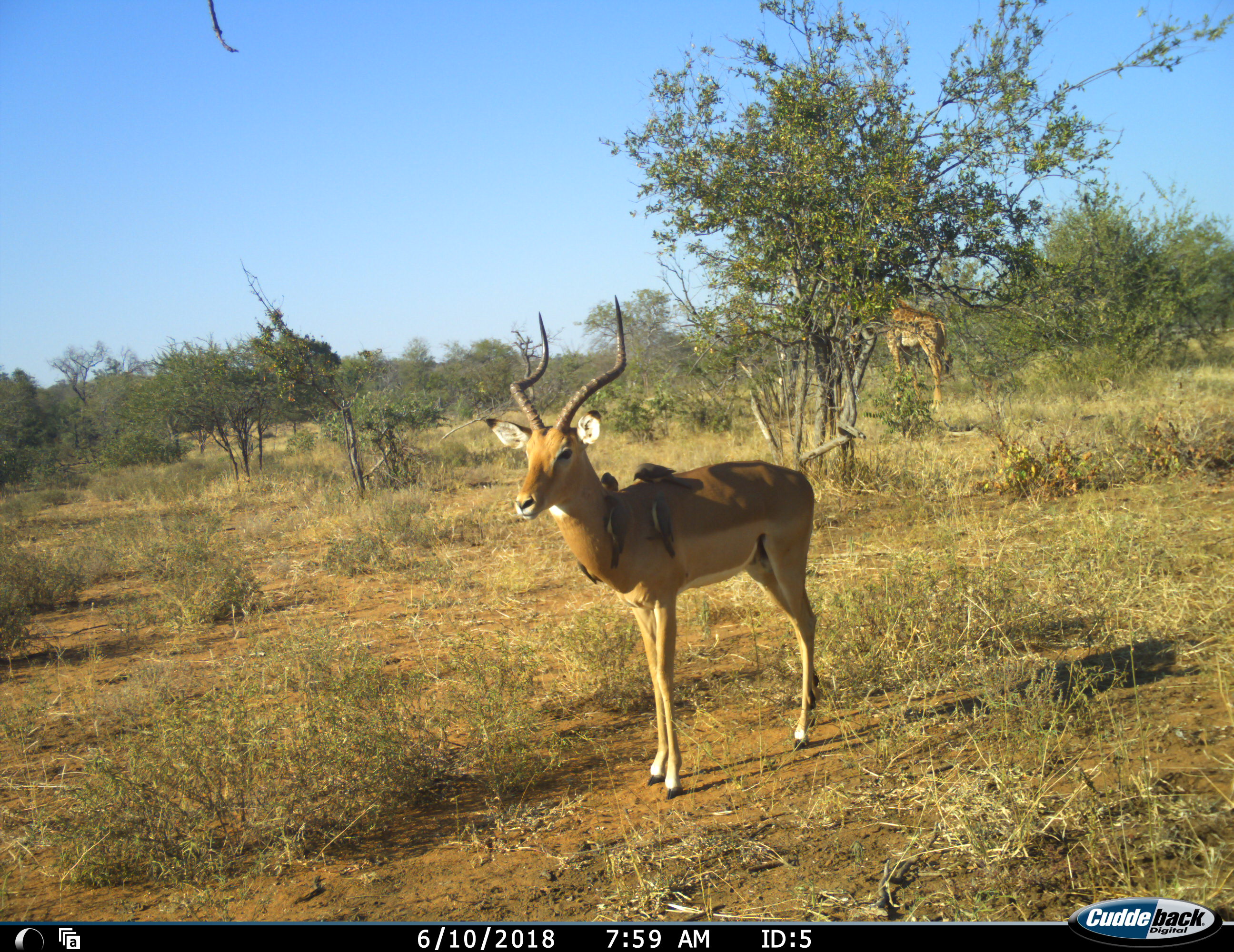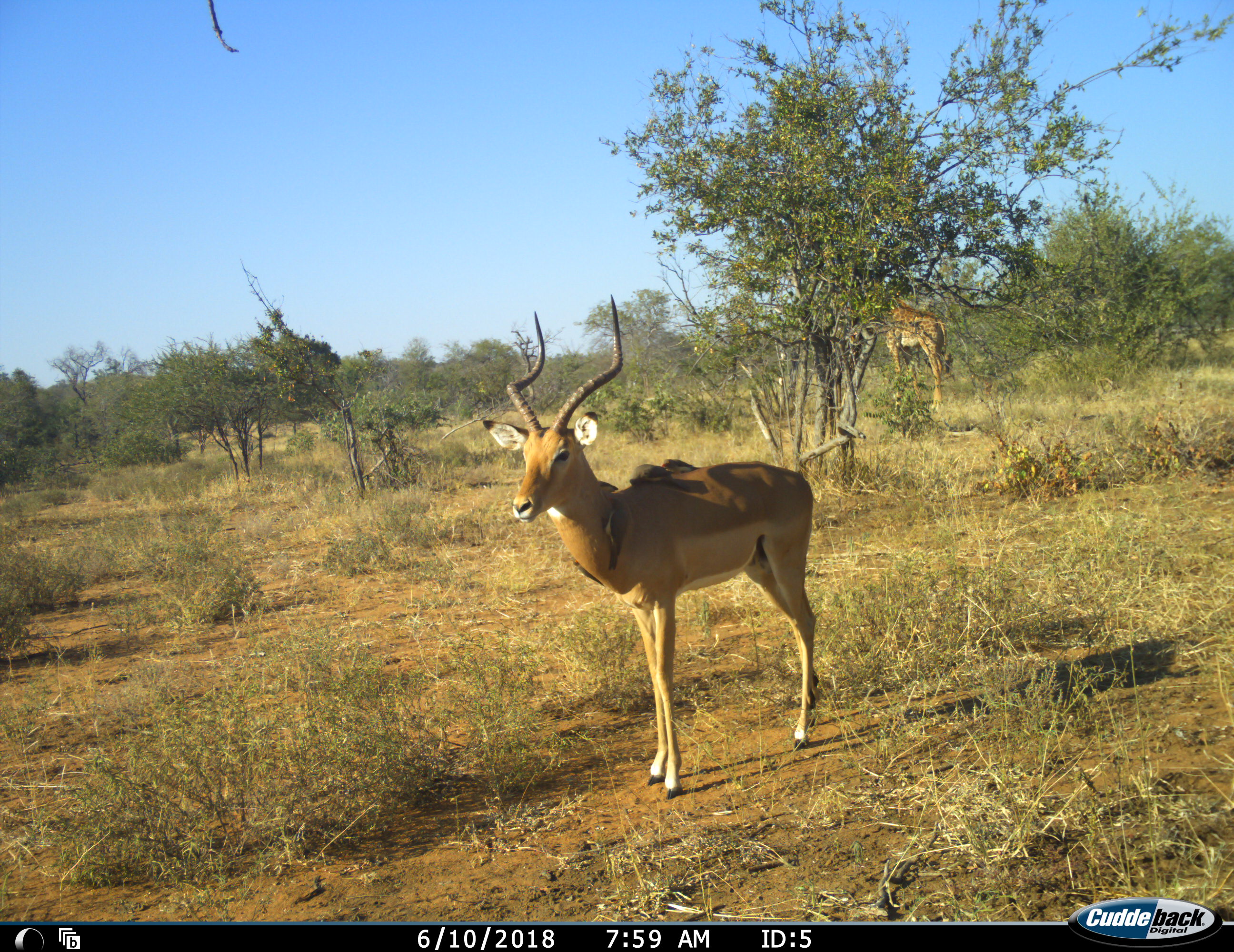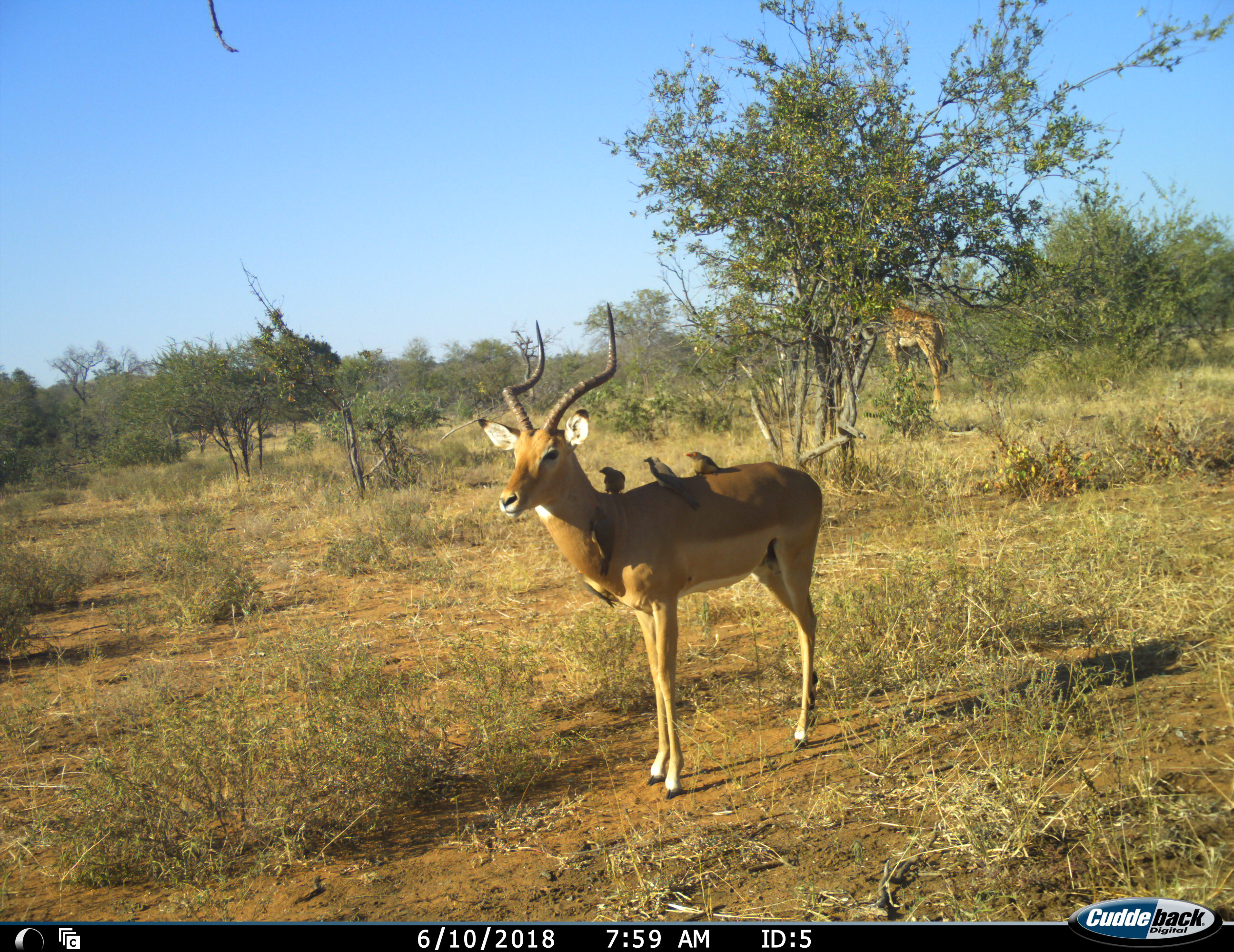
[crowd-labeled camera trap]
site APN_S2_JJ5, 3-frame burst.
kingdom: Animalia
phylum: Chordata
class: Aves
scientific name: Aves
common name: bird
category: birdother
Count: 5.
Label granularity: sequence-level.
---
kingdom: Animalia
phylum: Chordata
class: Mammalia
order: Artiodactyla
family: Giraffidae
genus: Giraffa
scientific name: Giraffa camelopardalis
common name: giraffe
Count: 1.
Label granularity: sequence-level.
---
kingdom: Animalia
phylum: Chordata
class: Mammalia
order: Artiodactyla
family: Bovidae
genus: Aepyceros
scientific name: Aepyceros melampus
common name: impala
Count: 1.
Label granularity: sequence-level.